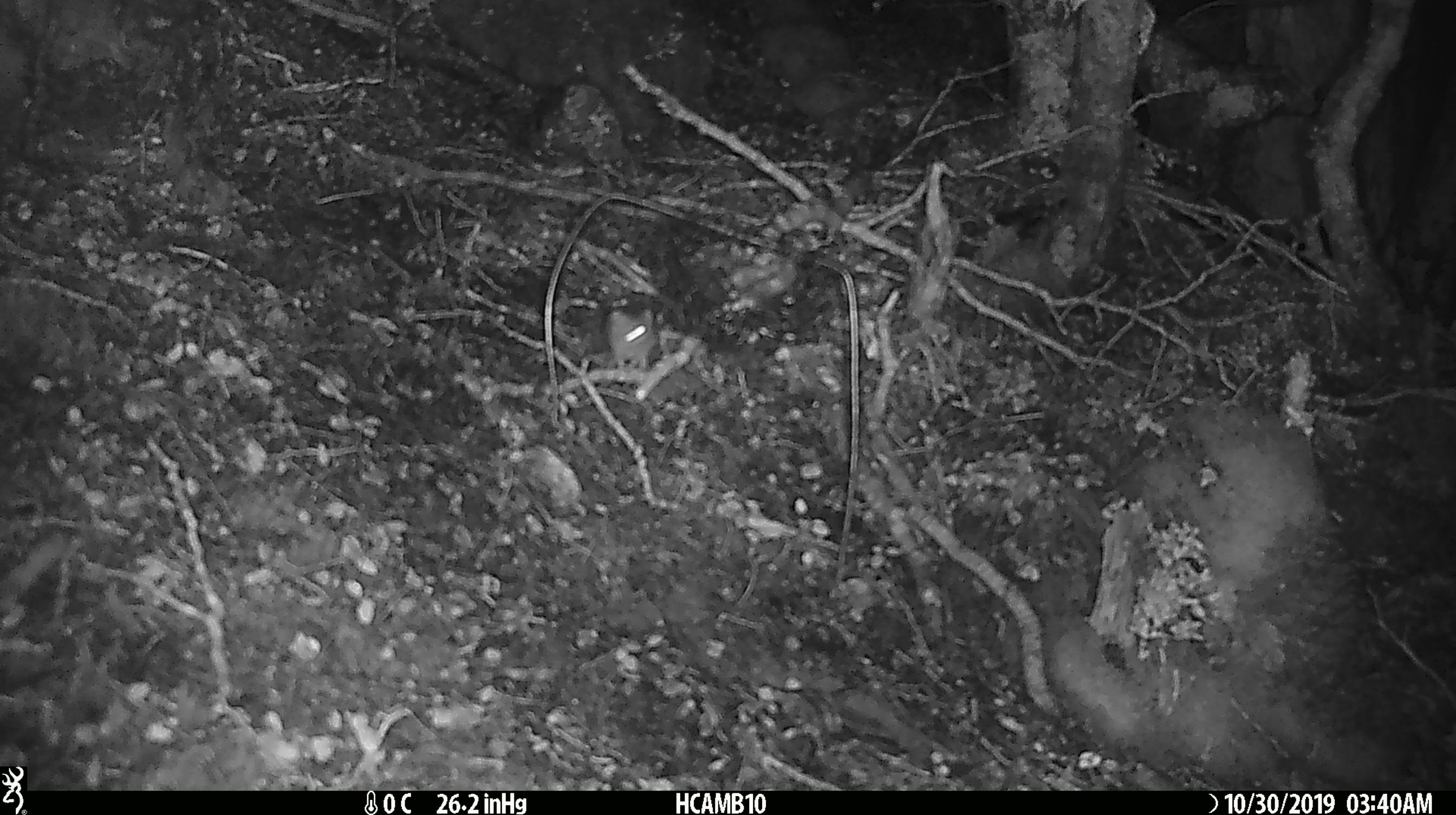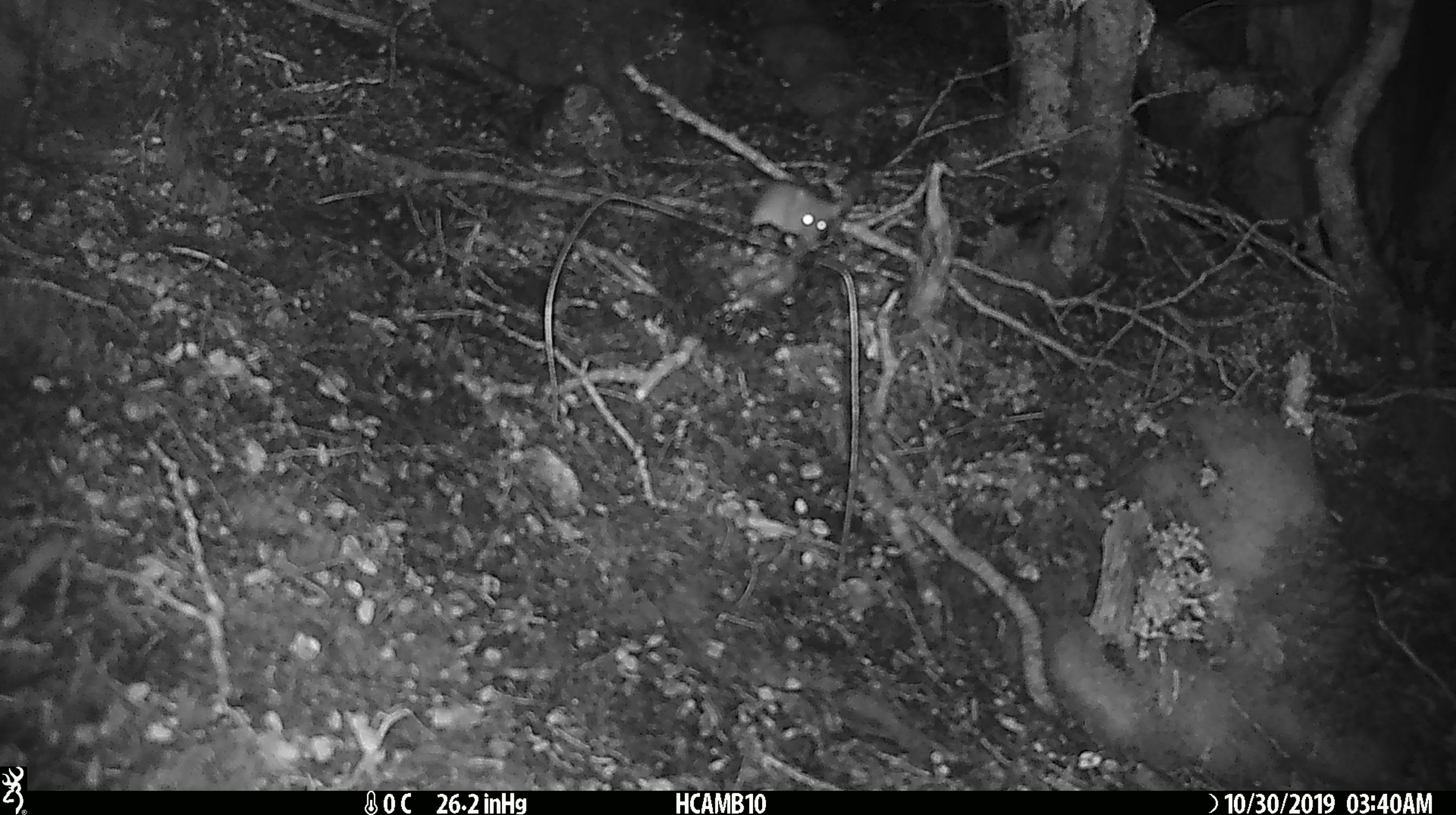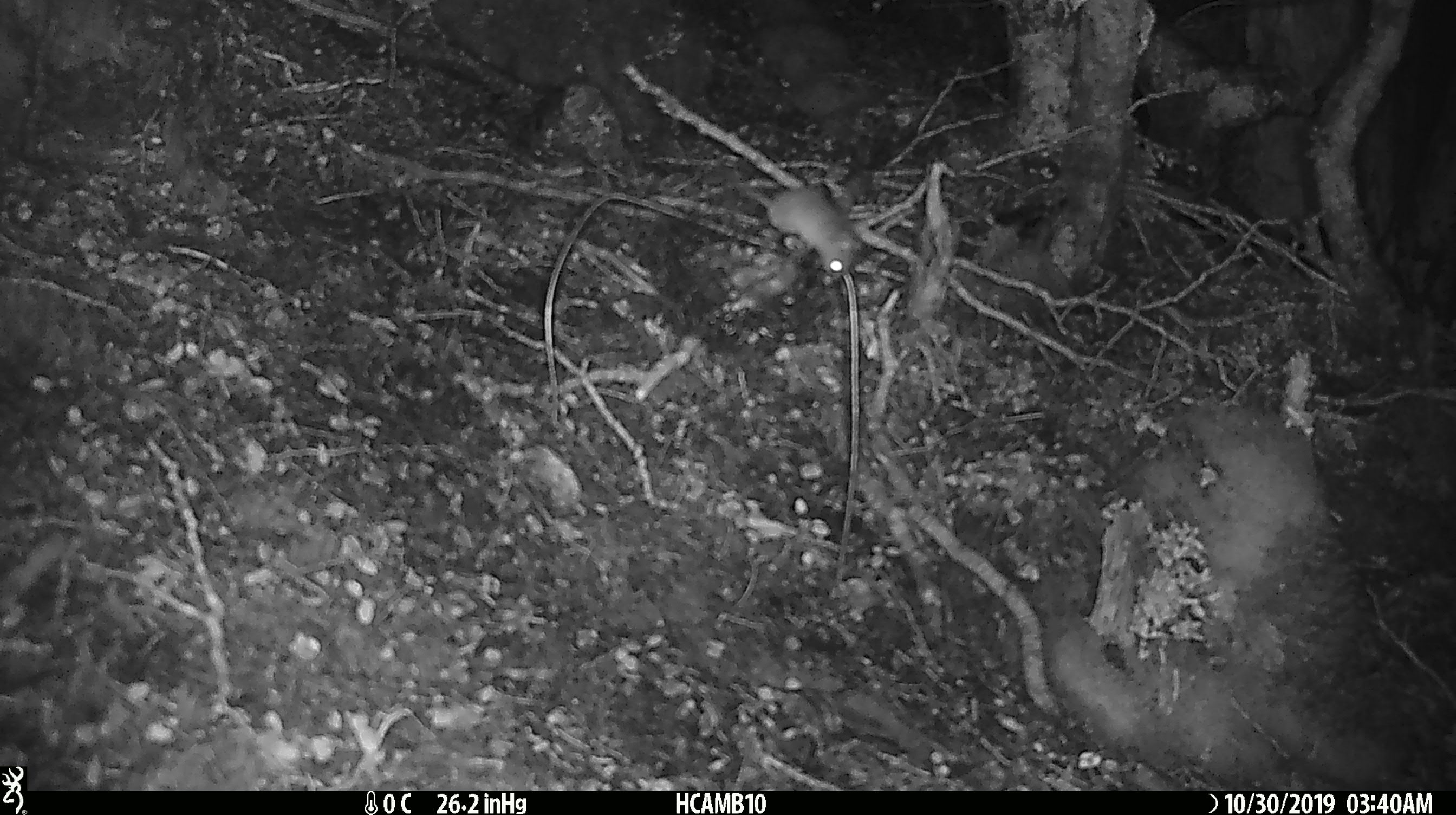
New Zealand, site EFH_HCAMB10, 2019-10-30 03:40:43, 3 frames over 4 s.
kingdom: Animalia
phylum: Chordata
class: Mammalia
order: Rodentia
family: Muridae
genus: Mus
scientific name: Mus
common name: mouse